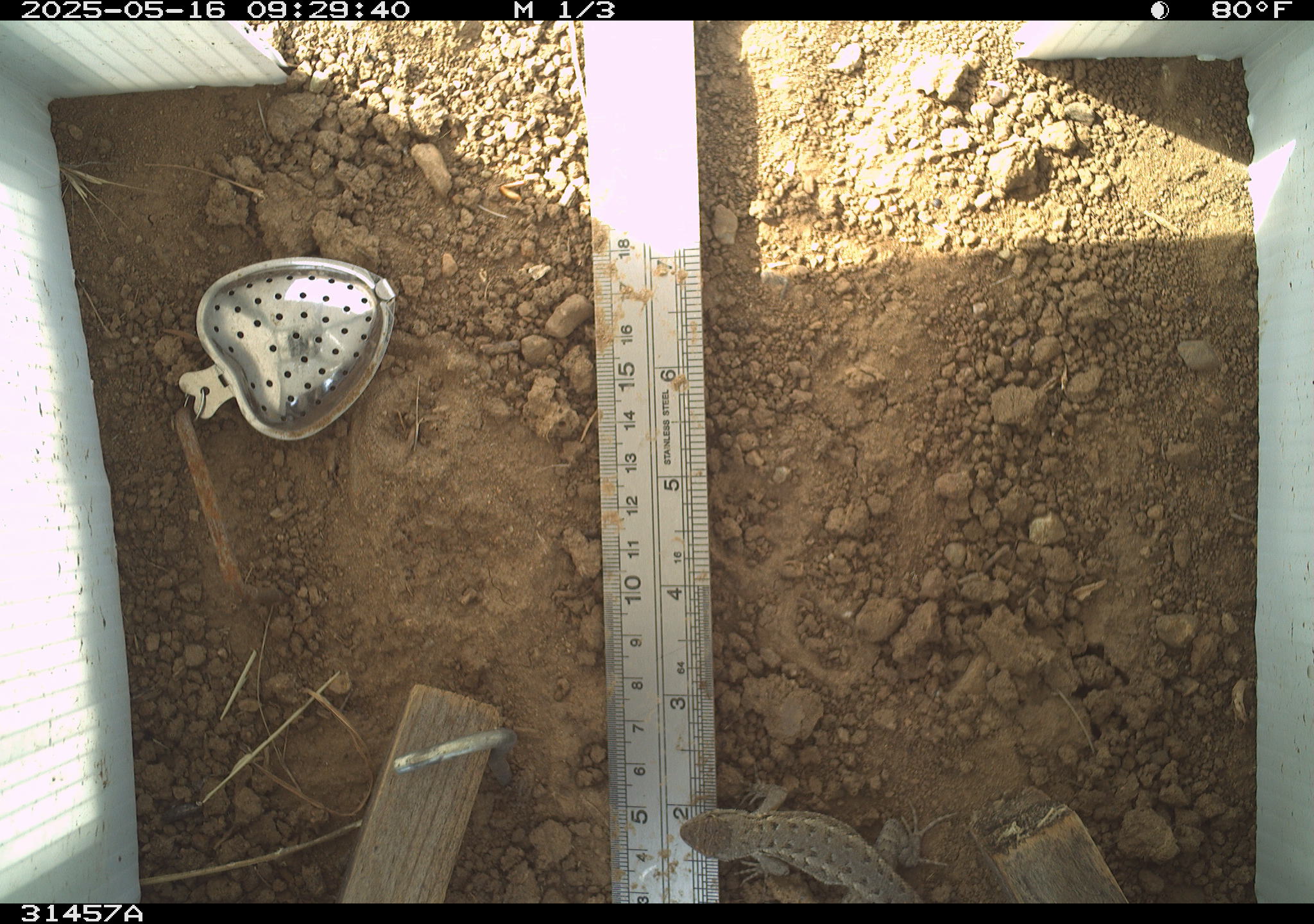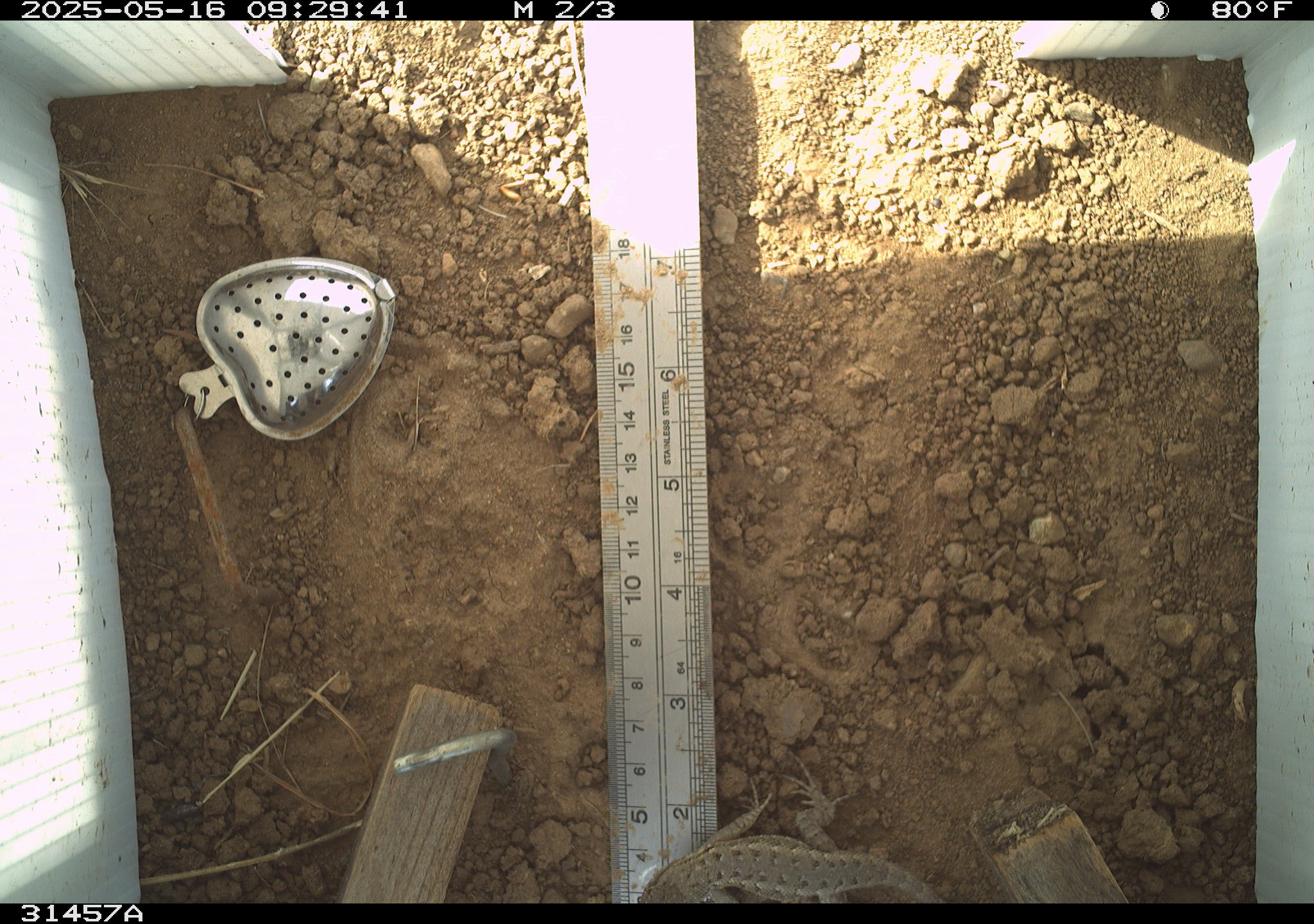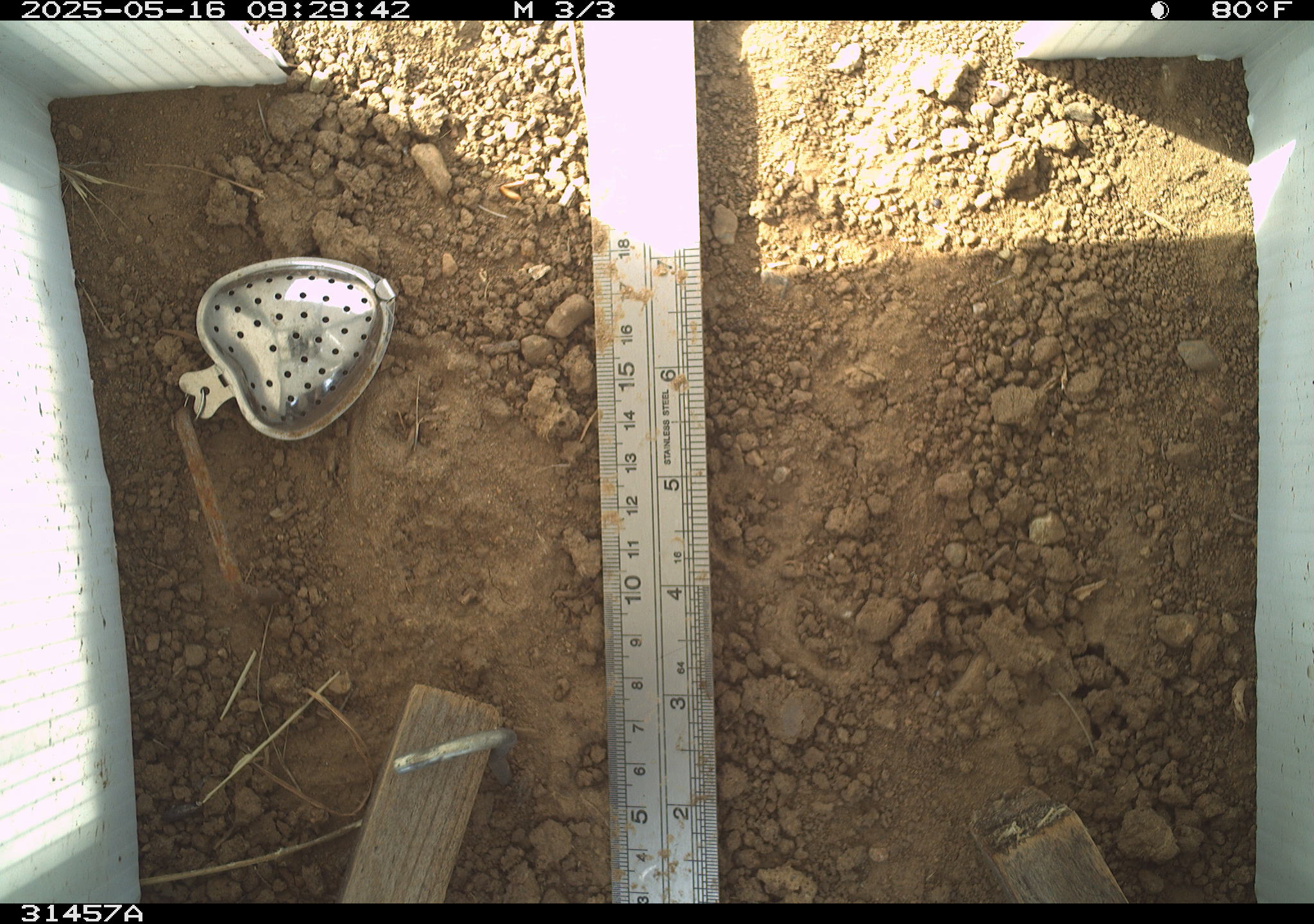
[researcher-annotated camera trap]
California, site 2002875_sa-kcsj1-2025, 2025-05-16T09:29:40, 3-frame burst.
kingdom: Animalia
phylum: Chordata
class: Reptilia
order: Squamata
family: Phrynosomatidae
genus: Sceloporus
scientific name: Sceloporus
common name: spiny lizards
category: sceloporus species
Sceloporus species (spiny lizards) (Sceloporus).